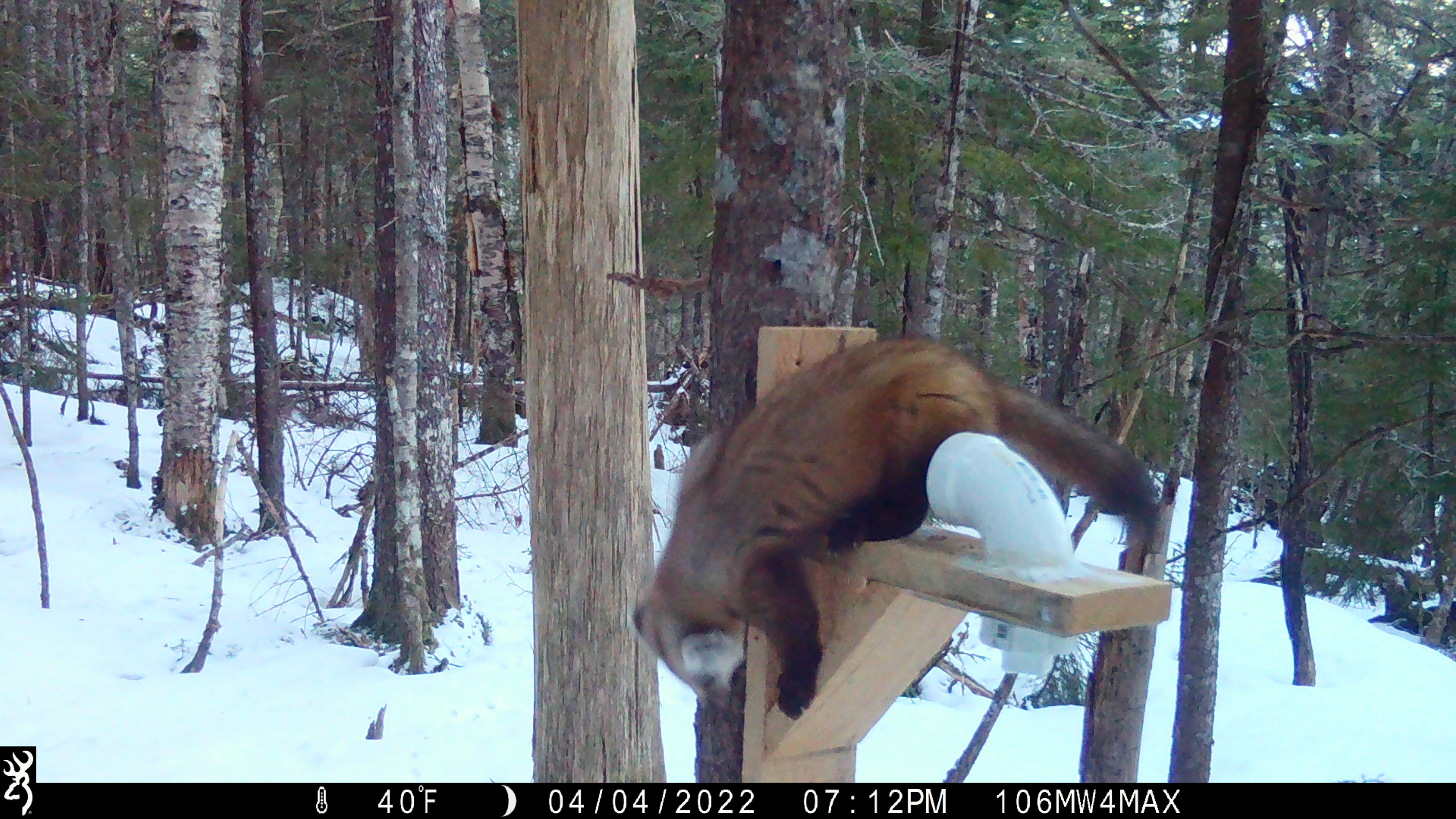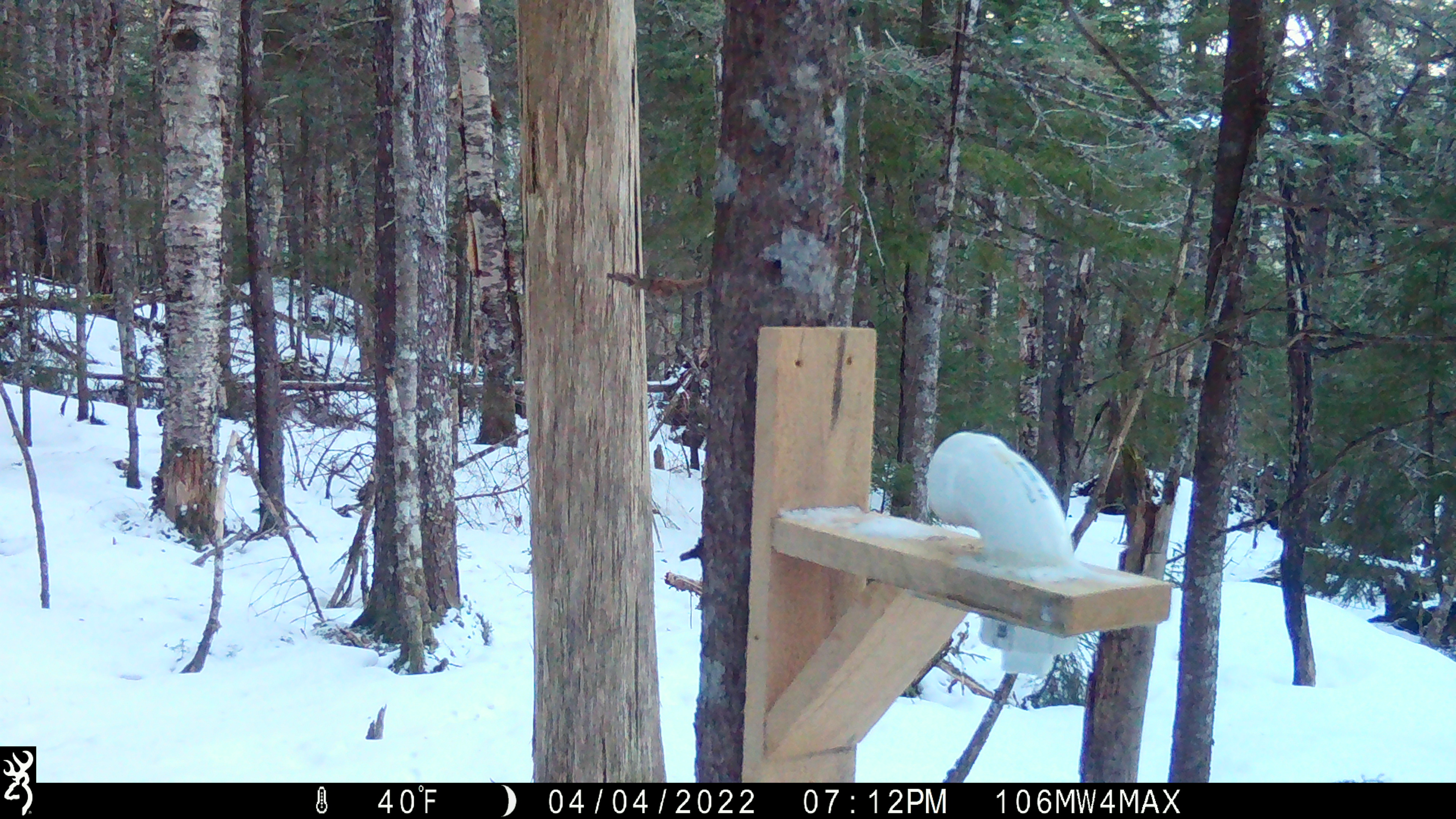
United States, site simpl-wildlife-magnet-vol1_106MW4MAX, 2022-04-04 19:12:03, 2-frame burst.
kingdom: Animalia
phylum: Chordata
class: Mammalia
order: Carnivora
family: Mustelidae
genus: Martes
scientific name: Martes americana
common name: american marten